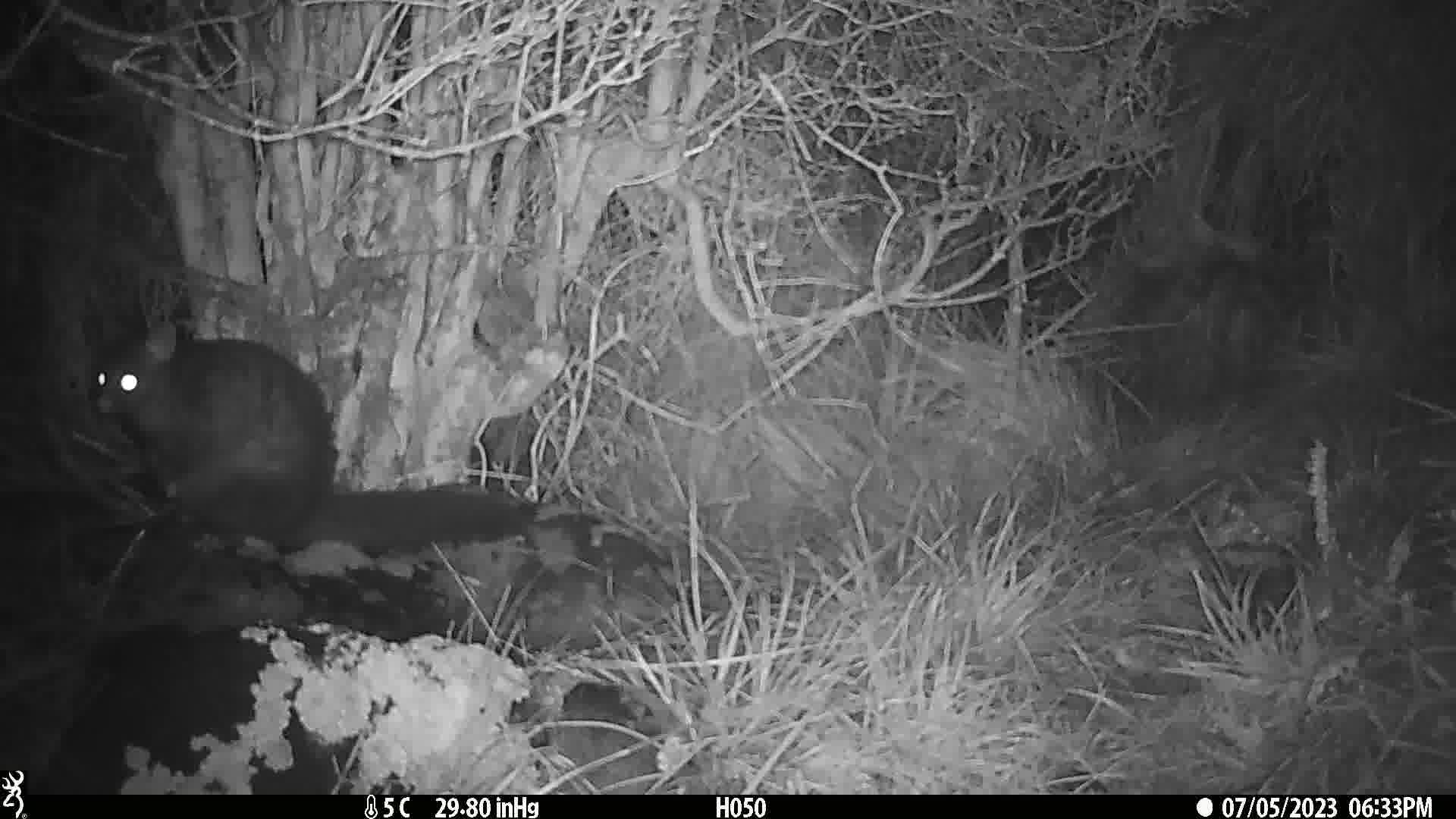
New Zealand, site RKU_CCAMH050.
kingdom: Animalia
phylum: Chordata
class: Mammalia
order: Diprotodontia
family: Phalangeridae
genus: Trichosurus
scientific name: Trichosurus vulpecula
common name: common brushtail possum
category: possum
Possum (common brushtail possum) (Trichosurus vulpecula).